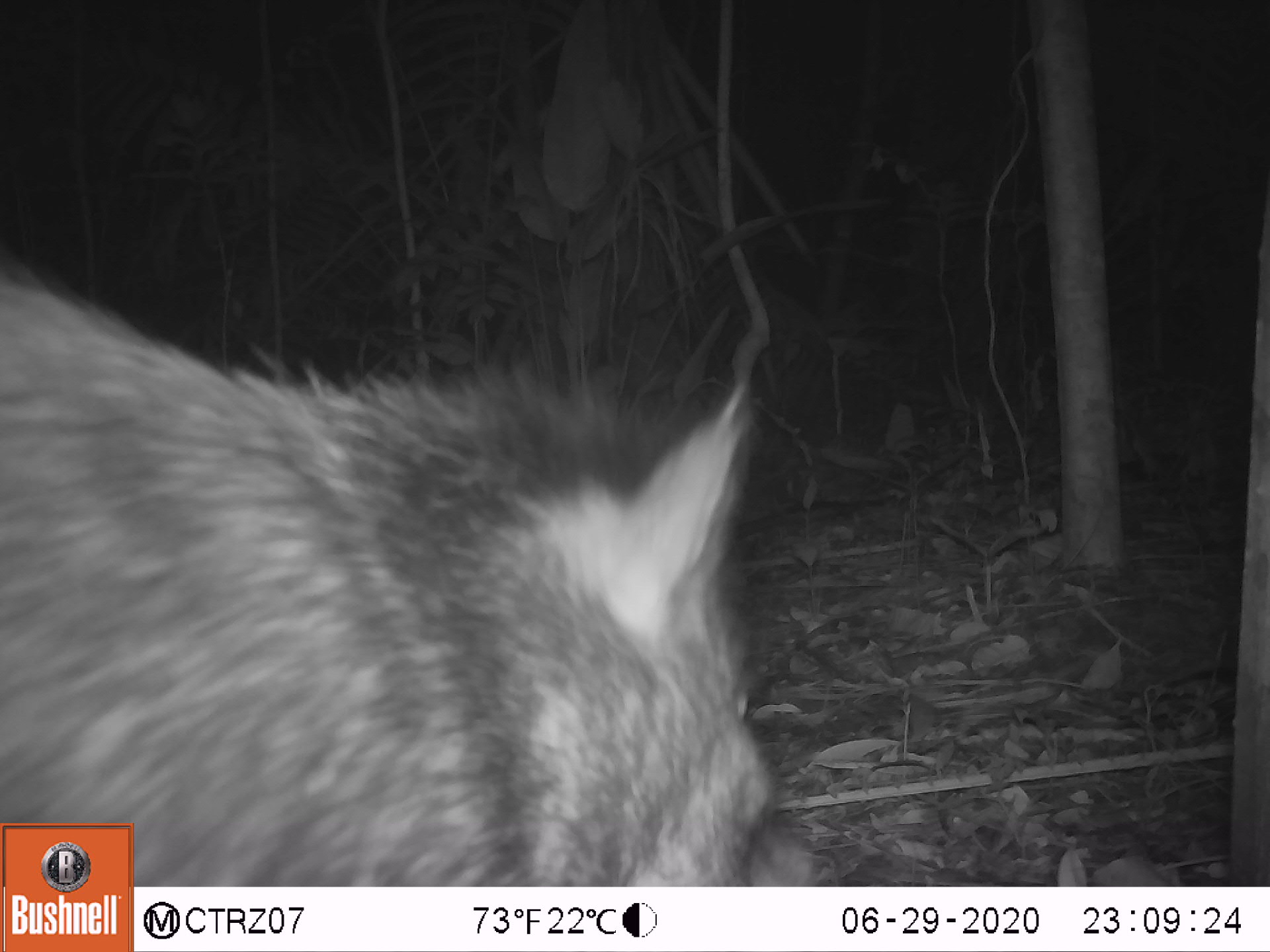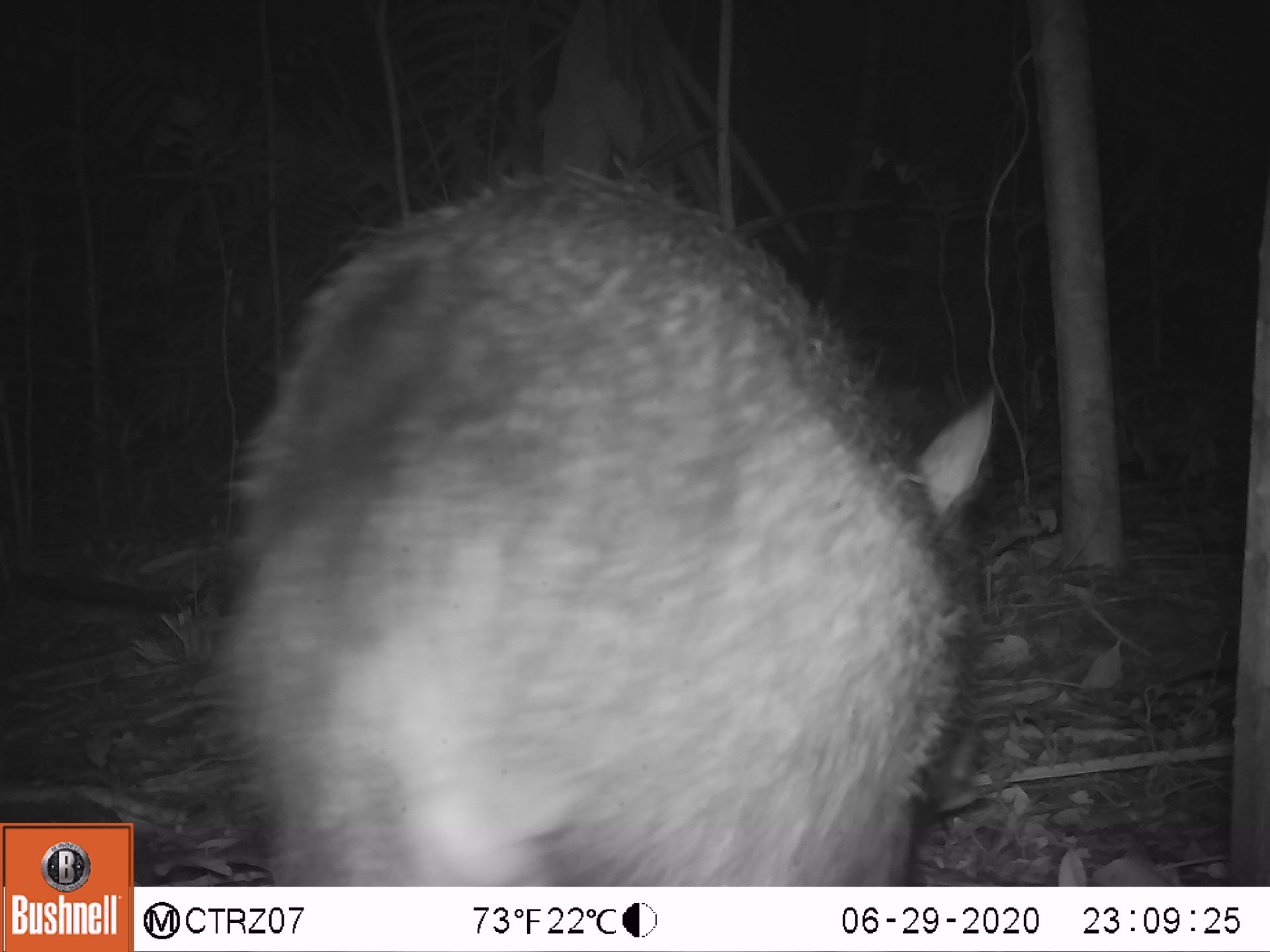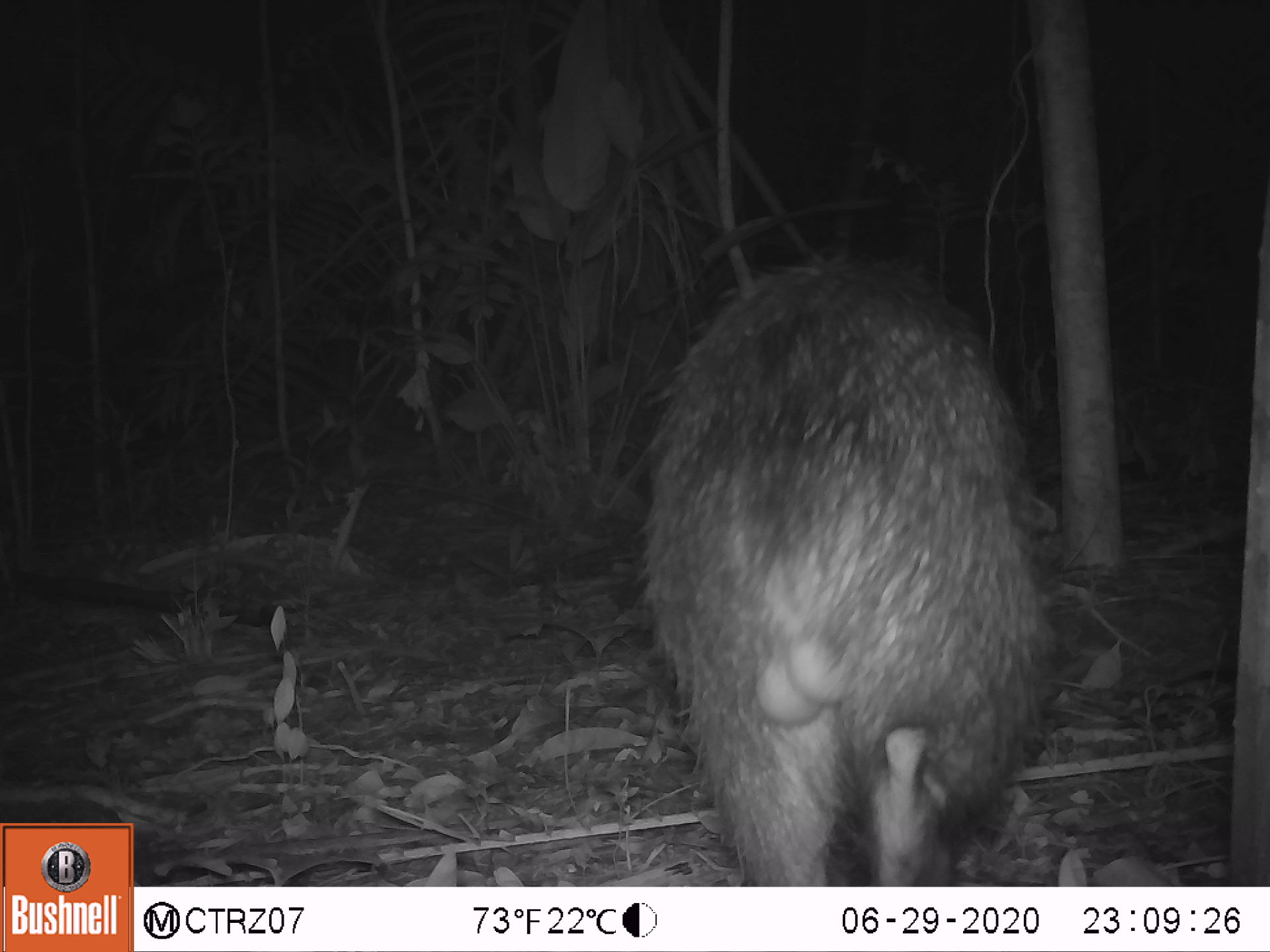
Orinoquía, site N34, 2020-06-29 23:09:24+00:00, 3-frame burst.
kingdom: Animalia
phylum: Chordata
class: Mammalia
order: Artiodactyla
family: Tayassuidae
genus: Pecari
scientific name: Pecari tajacu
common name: collared peccary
Collared peccary (Pecari tajacu).